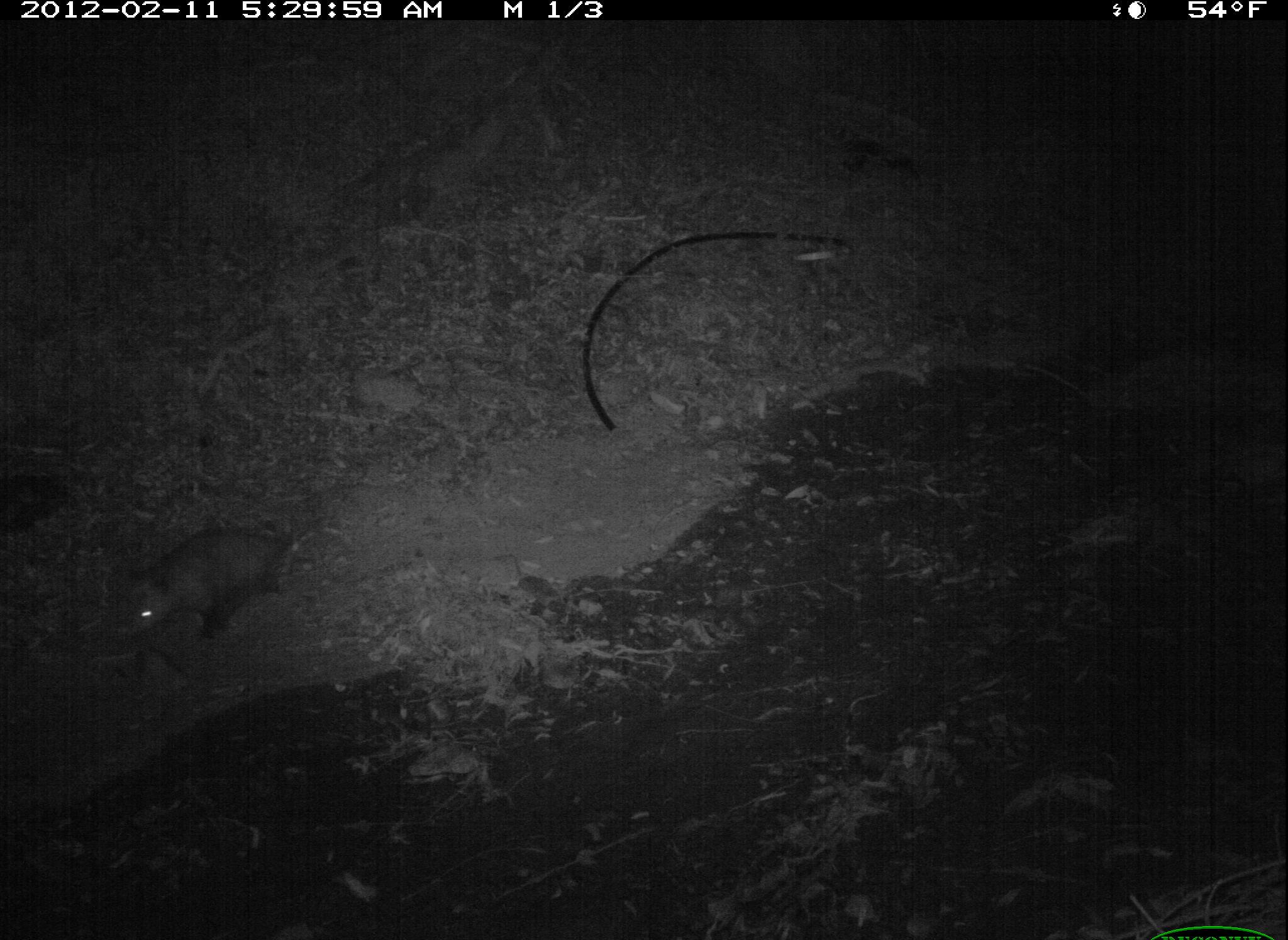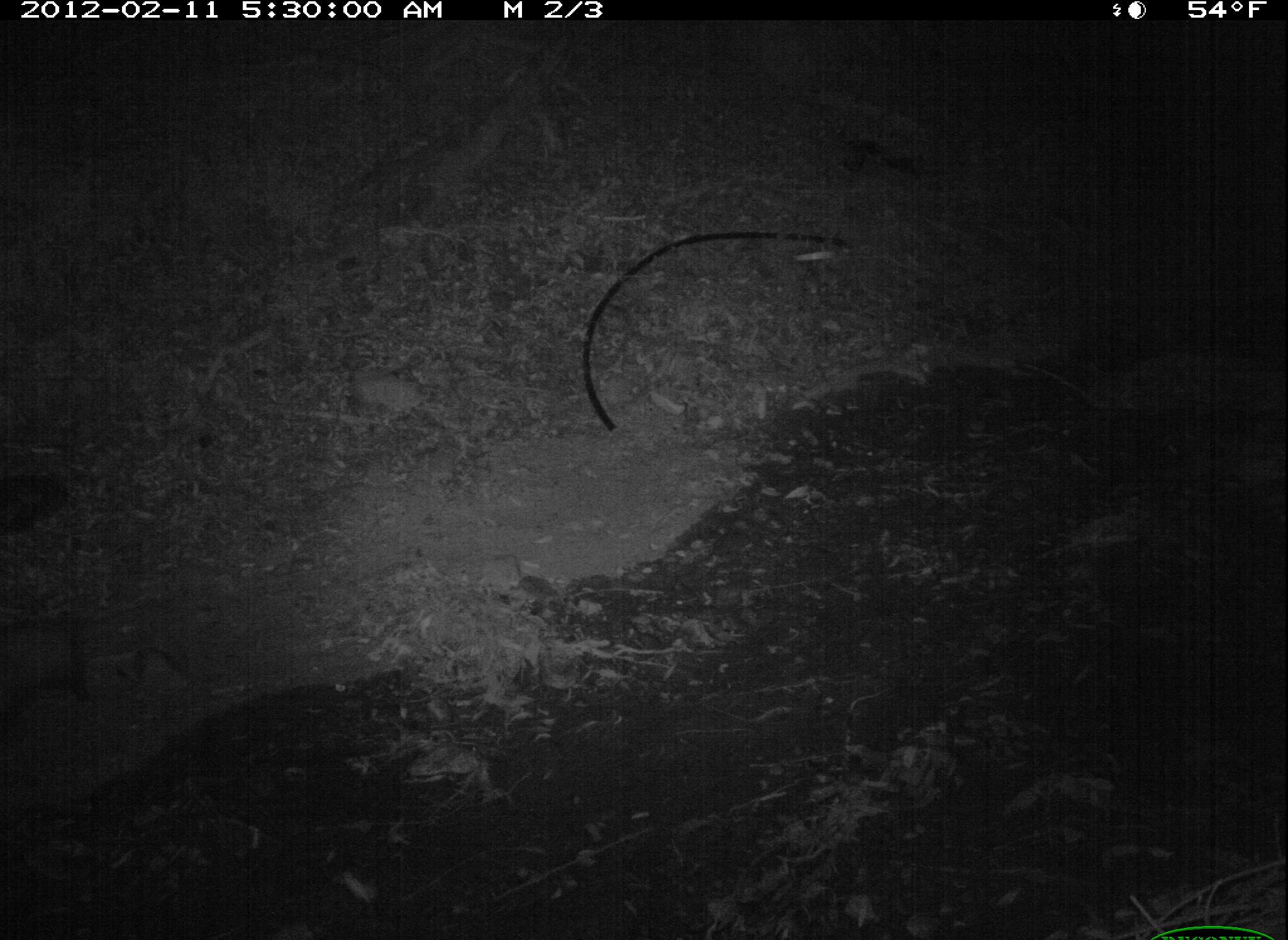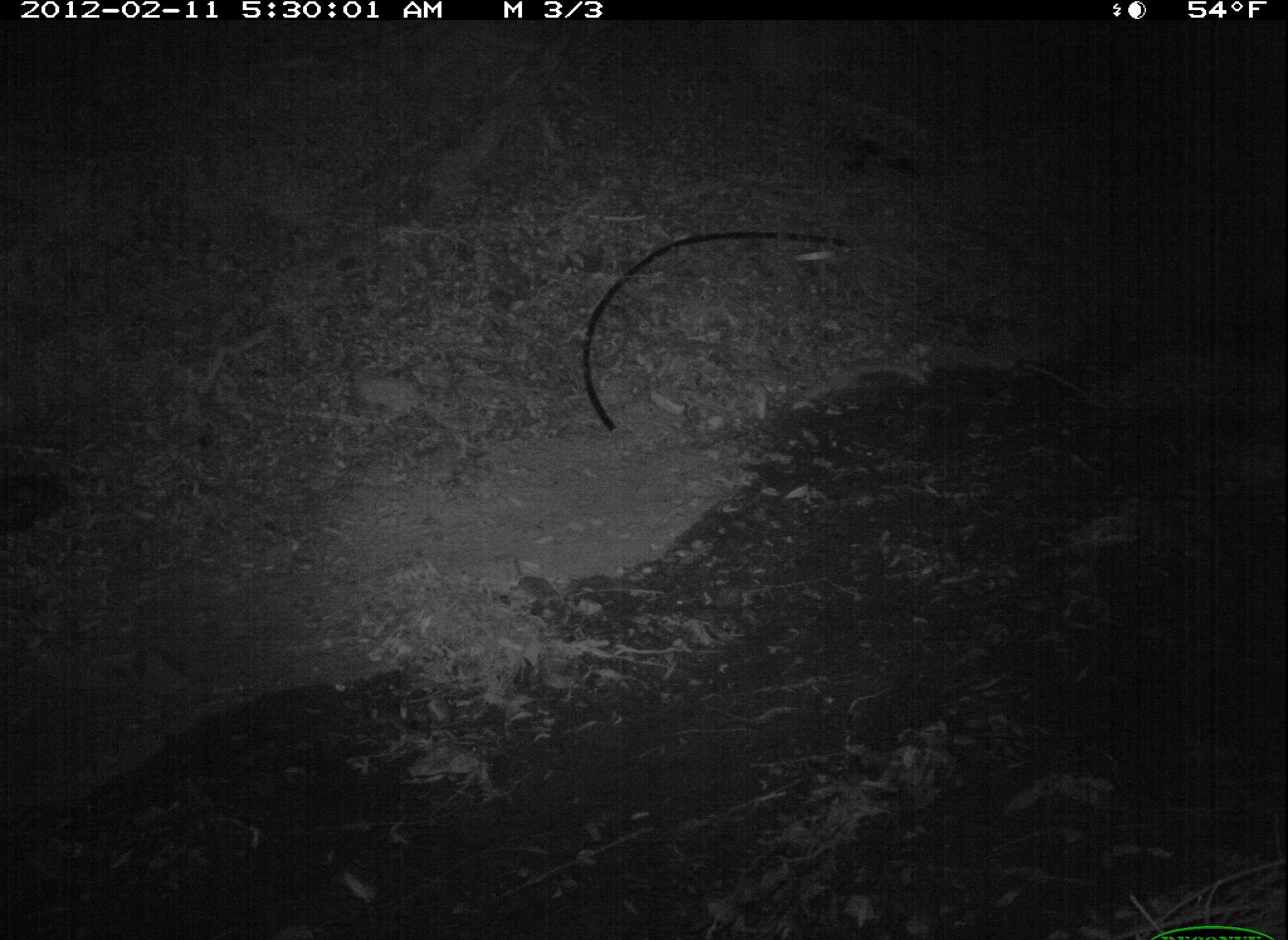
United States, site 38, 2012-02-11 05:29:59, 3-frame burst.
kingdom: Animalia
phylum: Chordata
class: Mammalia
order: Didelphimorphia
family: Didelphidae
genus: Didelphis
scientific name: Didelphis virginiana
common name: virginia opossum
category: opossum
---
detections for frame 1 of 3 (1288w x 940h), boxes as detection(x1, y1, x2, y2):
opossum: detection(111, 501, 349, 670)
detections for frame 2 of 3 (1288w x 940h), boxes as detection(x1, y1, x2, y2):
opossum: detection(3, 593, 201, 752)